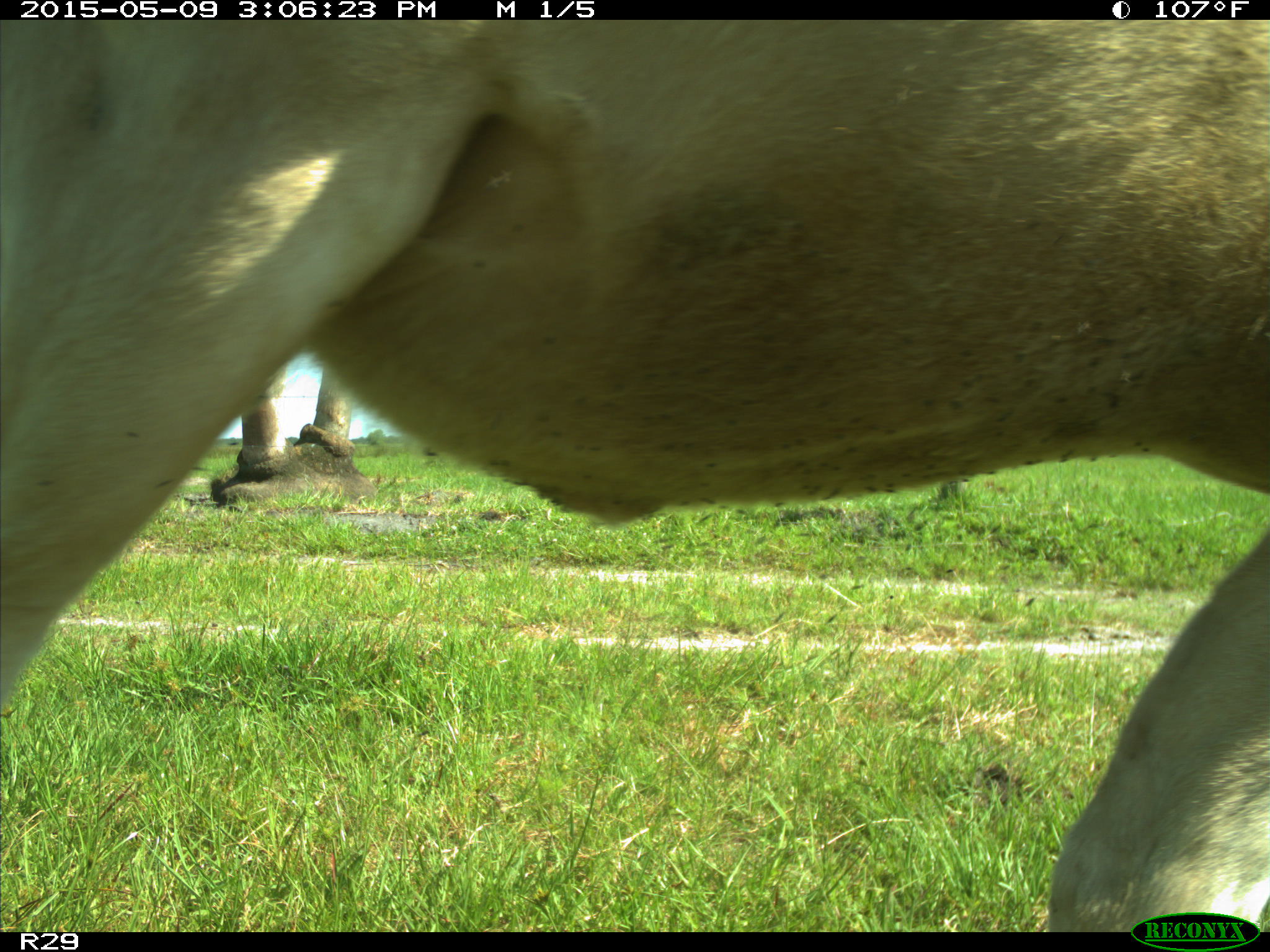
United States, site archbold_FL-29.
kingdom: Animalia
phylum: Chordata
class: Mammalia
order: Artiodactyla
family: Bovidae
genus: Bos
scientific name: Bos taurus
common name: domestic cow